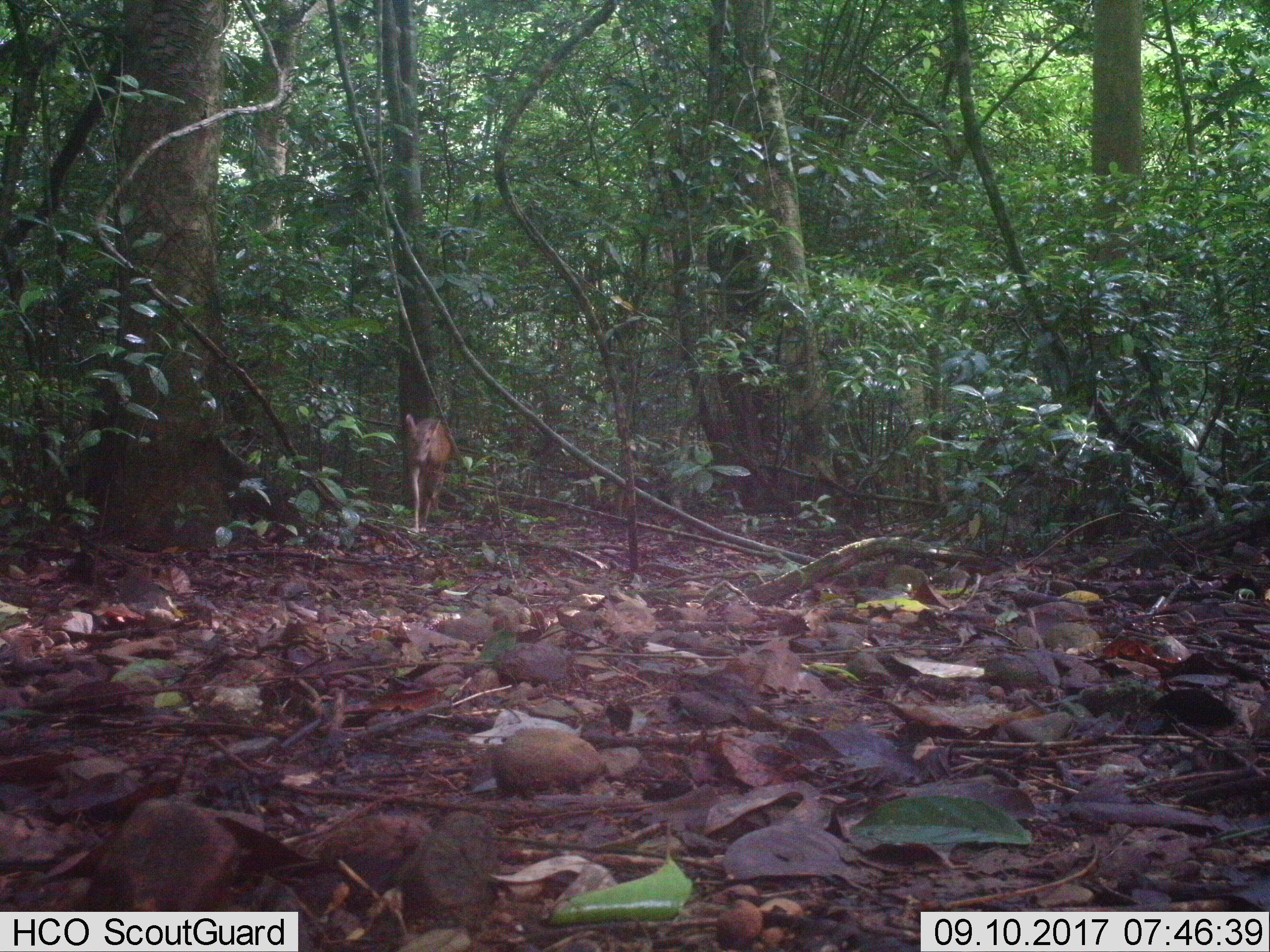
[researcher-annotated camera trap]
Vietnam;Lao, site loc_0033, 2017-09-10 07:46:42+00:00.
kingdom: Animalia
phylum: Chordata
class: Mammalia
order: Artiodactyla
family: Cervidae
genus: Muntiacus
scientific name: Muntiacus vuquangensis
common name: large-antlered muntjac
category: large antlered muntjac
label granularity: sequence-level